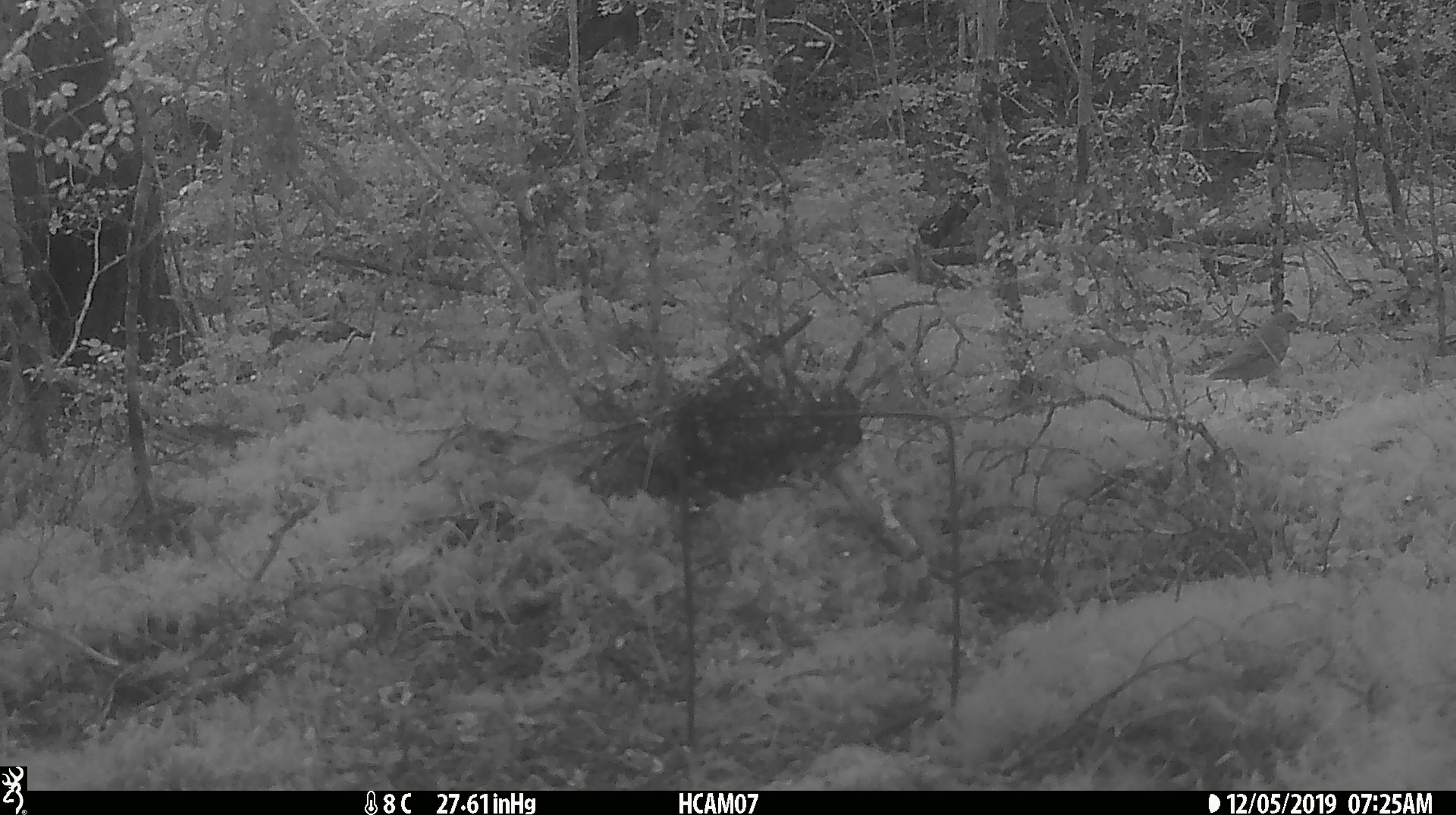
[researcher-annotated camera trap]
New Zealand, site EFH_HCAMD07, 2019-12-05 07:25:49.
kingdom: Animalia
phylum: Chordata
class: Aves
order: Passeriformes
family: Turdidae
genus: Turdus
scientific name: Turdus philomelos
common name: song thrush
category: thrush